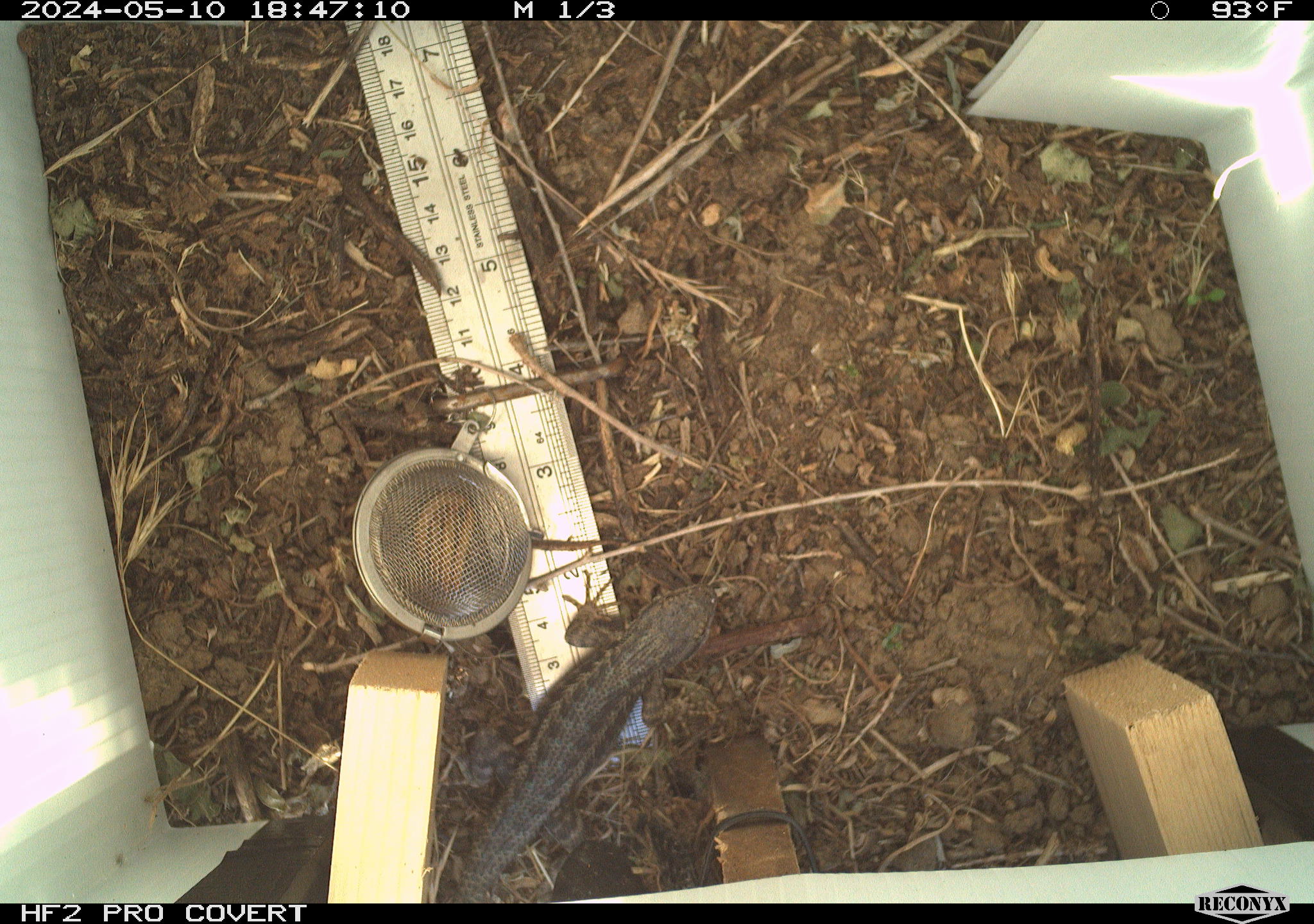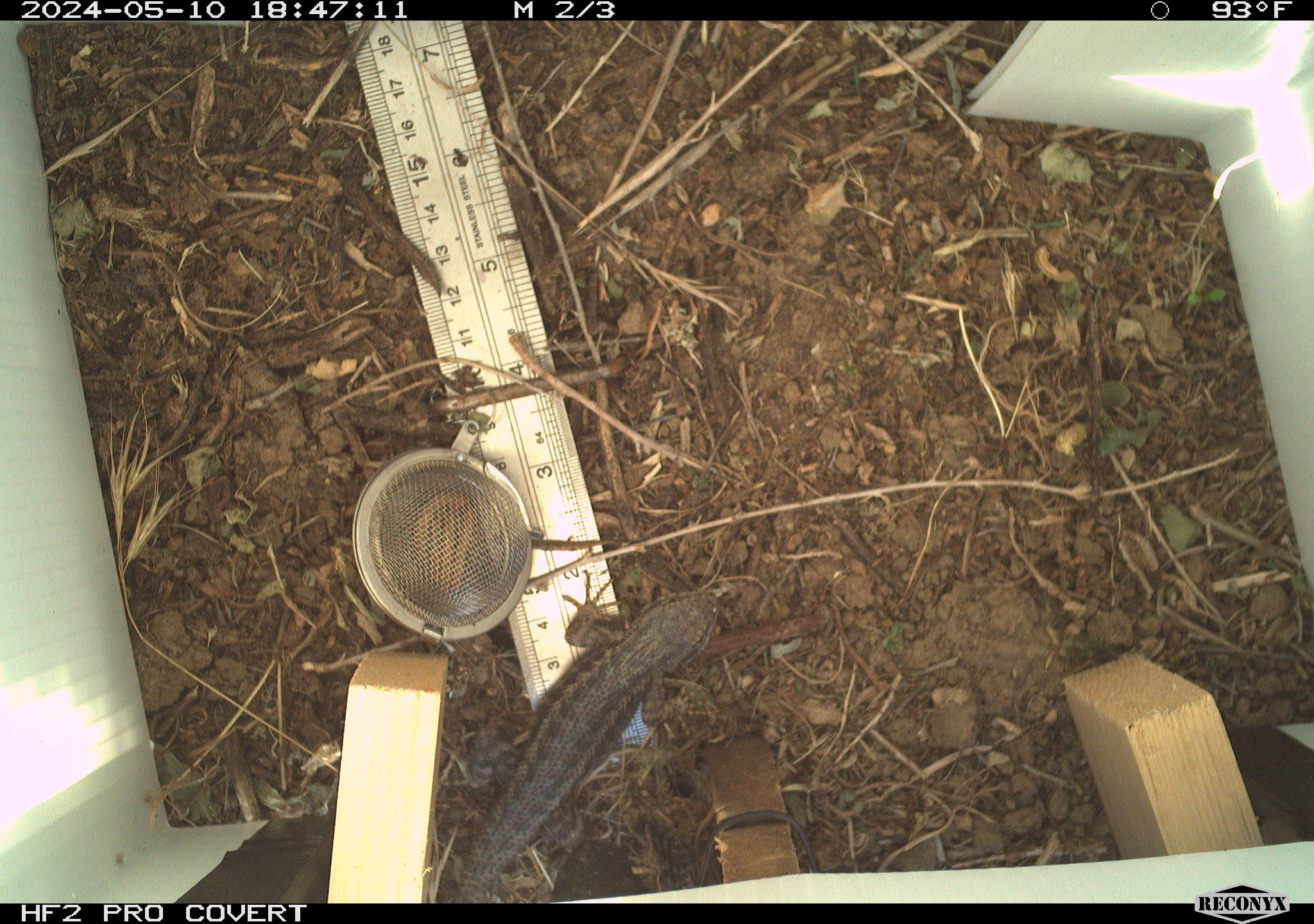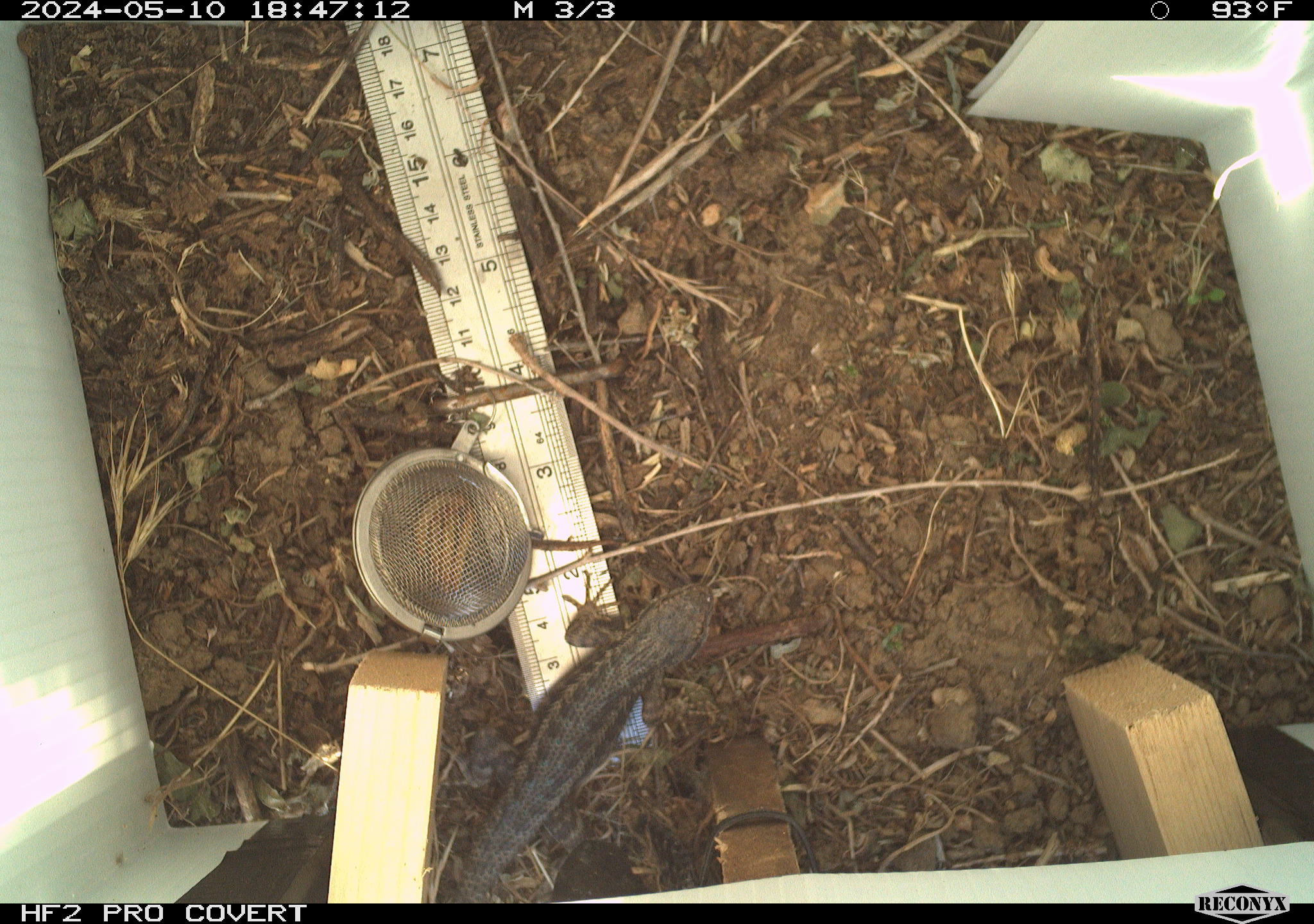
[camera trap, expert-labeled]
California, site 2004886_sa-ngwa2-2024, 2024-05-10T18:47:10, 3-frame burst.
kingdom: Animalia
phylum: Chordata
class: Reptilia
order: Squamata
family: Phrynosomatidae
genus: Sceloporus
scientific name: Sceloporus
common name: spiny lizards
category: sceloporus species